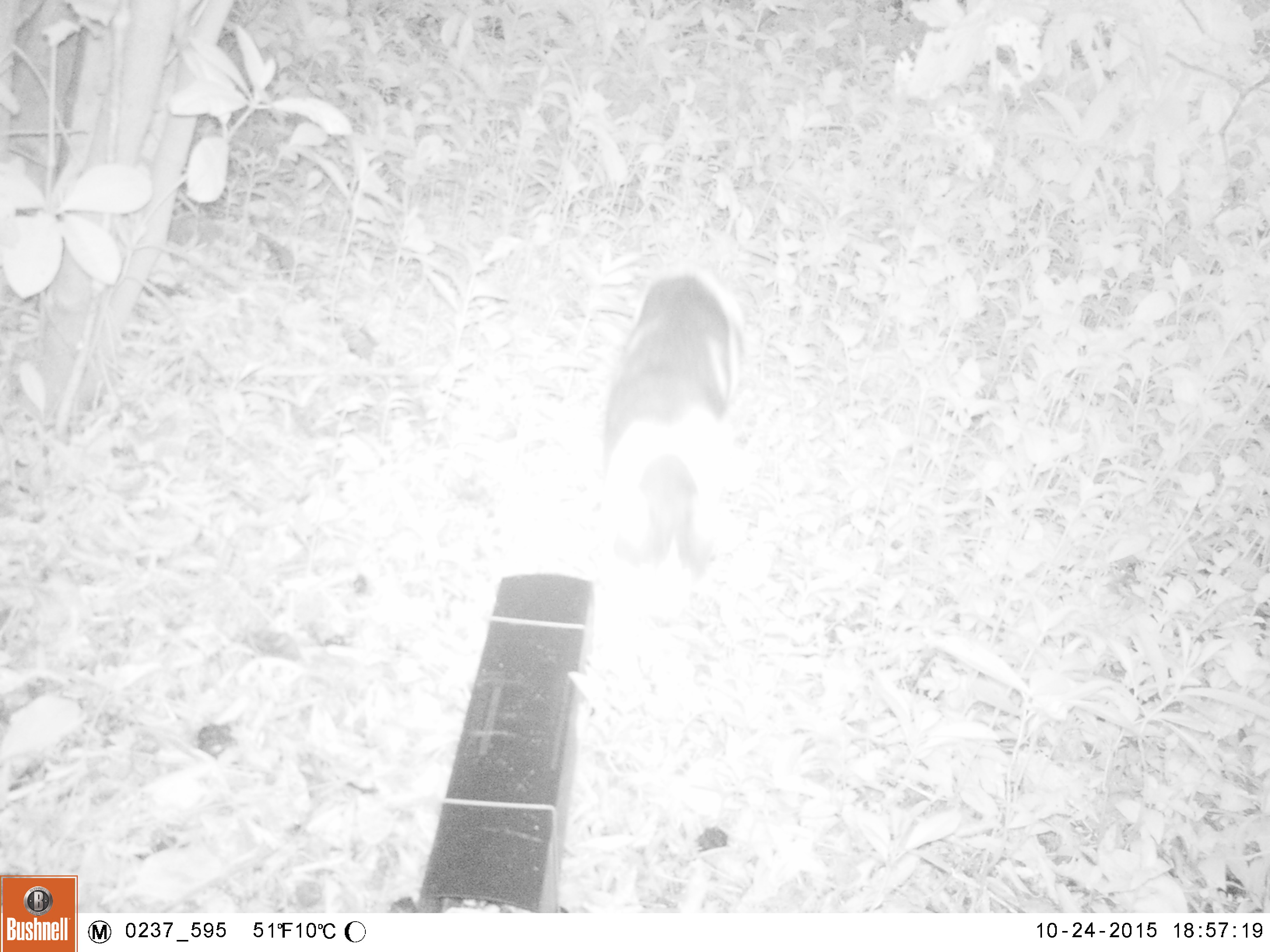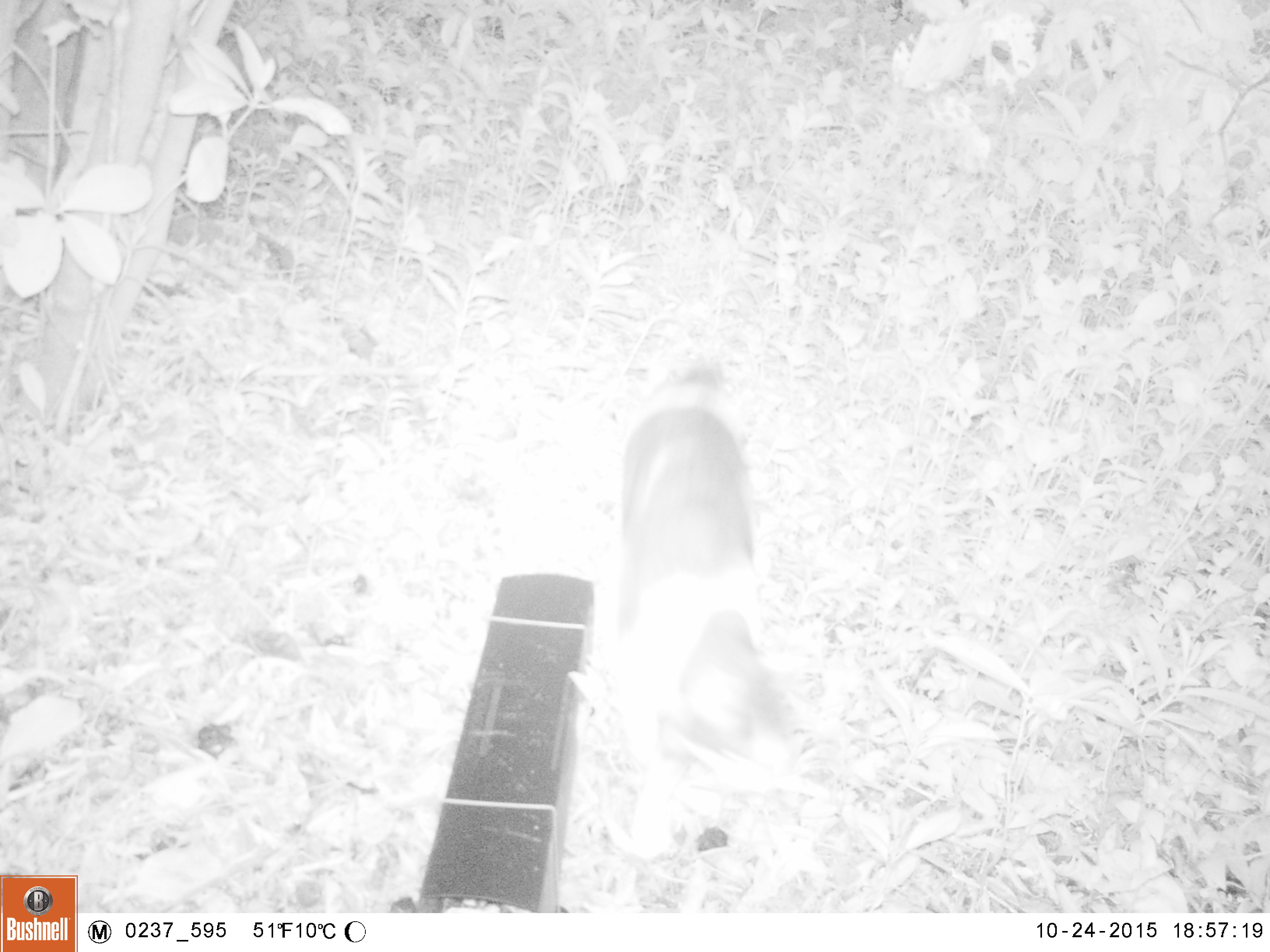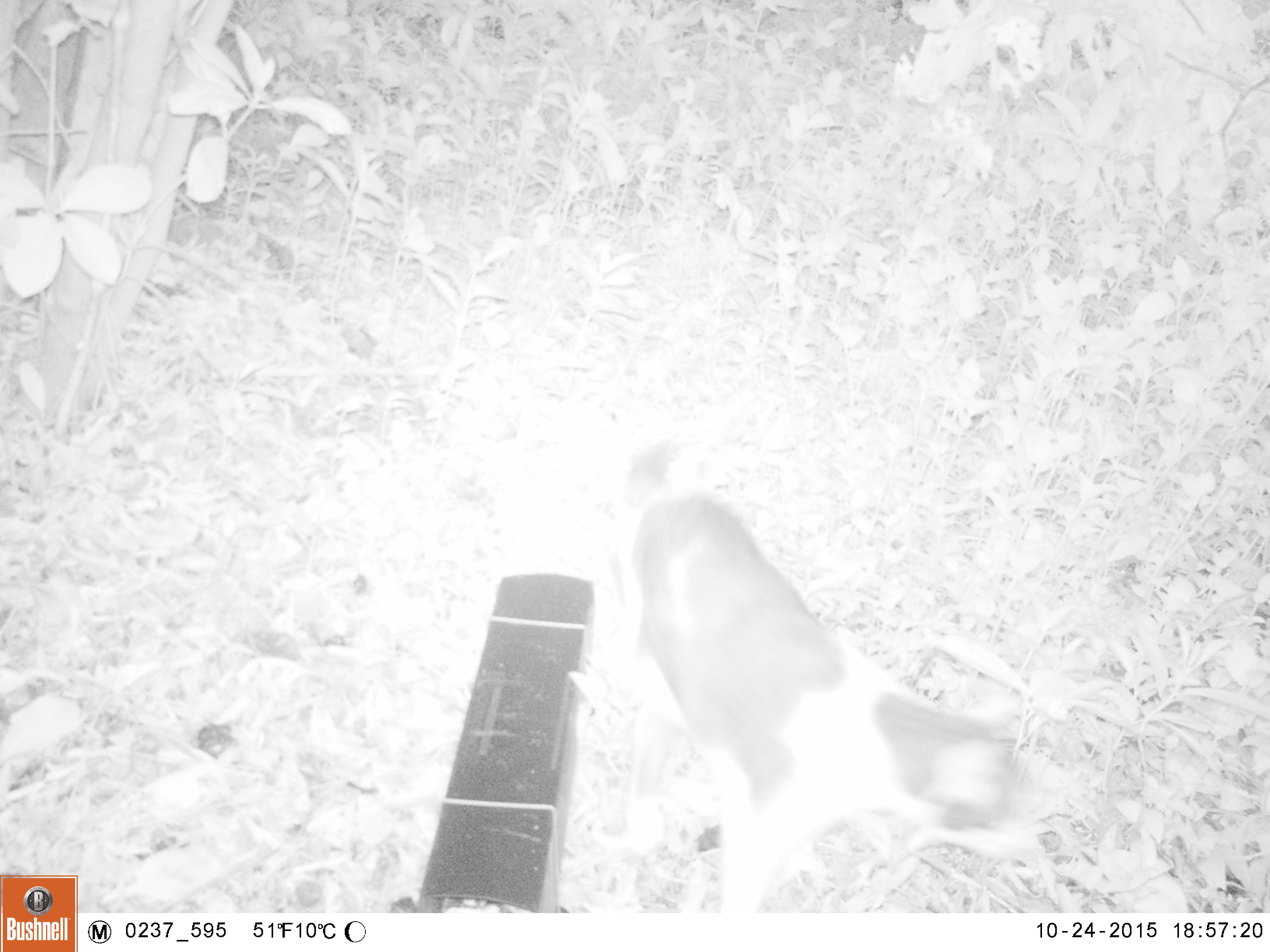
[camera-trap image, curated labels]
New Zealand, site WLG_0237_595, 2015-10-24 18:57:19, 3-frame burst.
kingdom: Animalia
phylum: Chordata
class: Mammalia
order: Carnivora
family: Felidae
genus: Felis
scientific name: Felis catus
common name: domestic cat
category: cat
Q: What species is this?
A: Cat (domestic cat) (Felis catus).